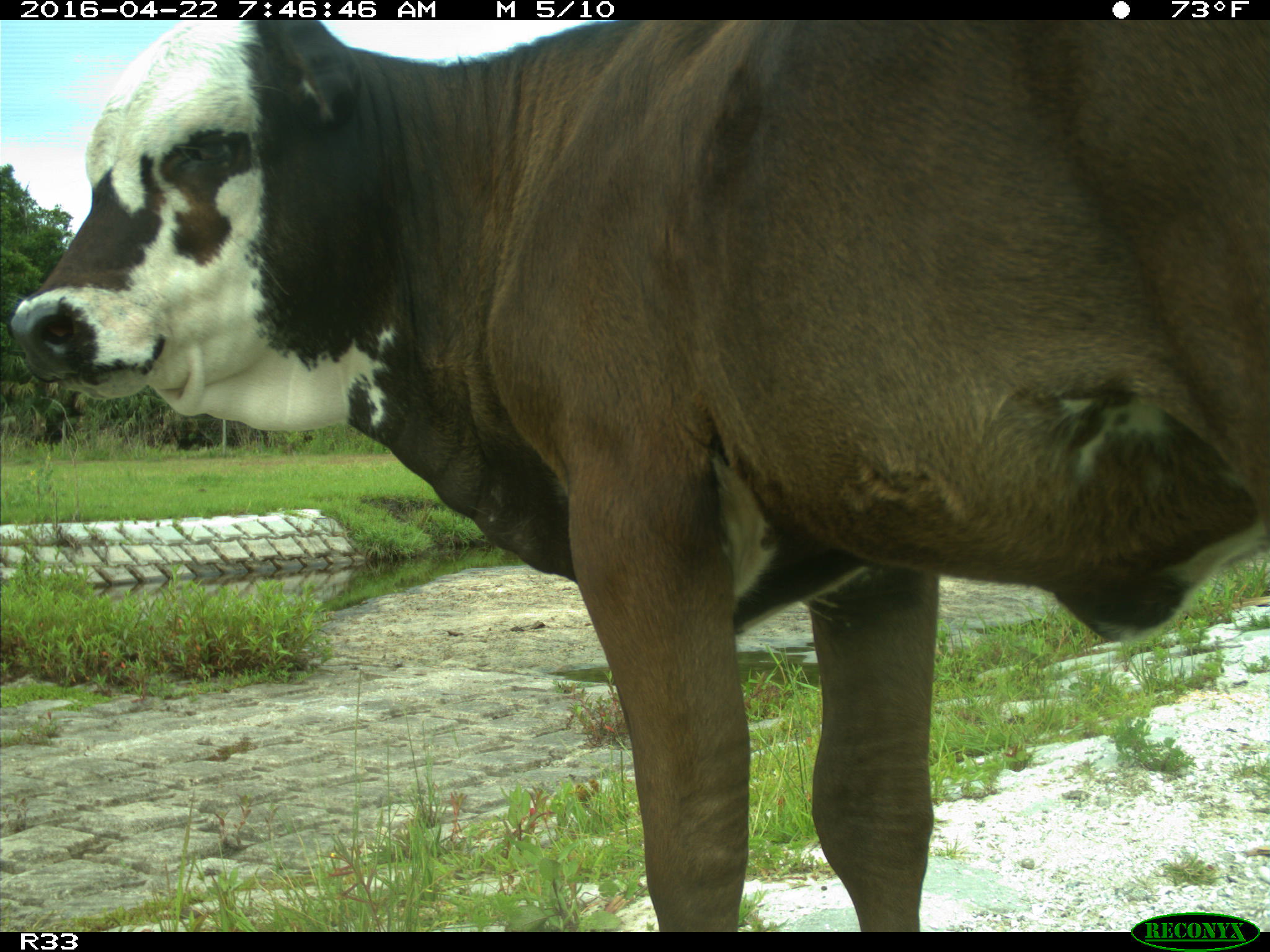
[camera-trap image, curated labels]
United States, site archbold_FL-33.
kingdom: Animalia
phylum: Chordata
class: Mammalia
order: Artiodactyla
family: Bovidae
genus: Bos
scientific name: Bos taurus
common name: domestic cow